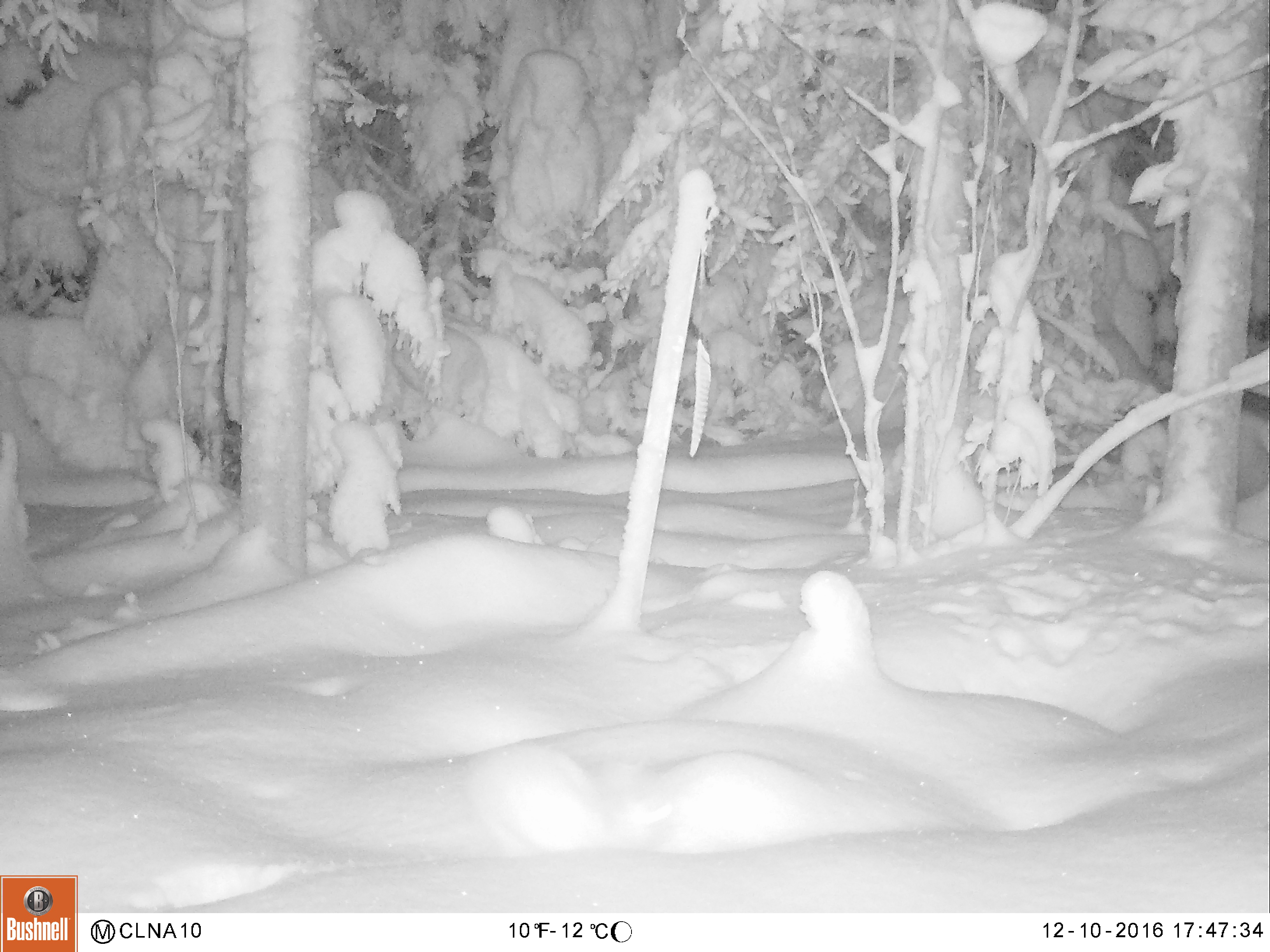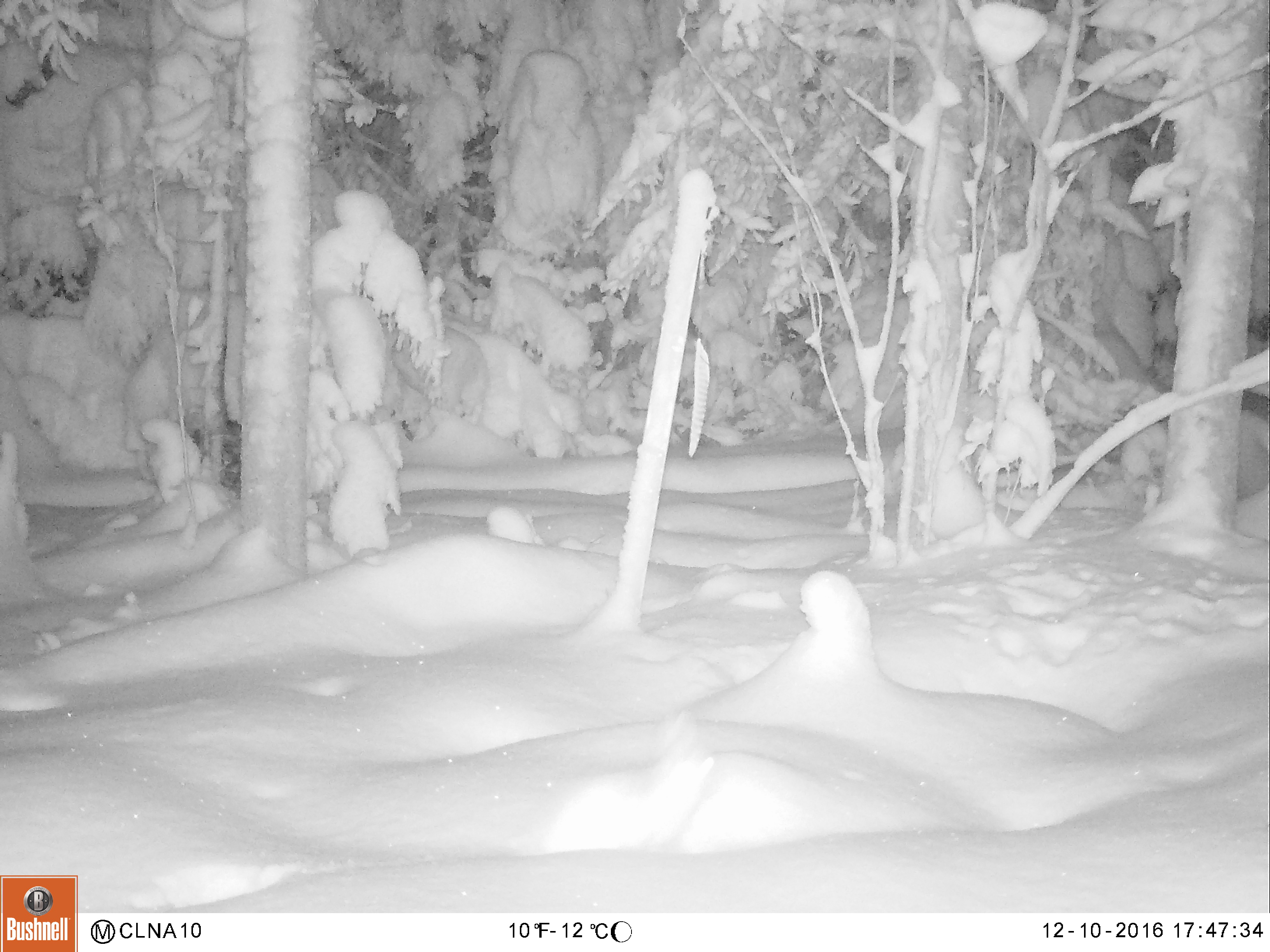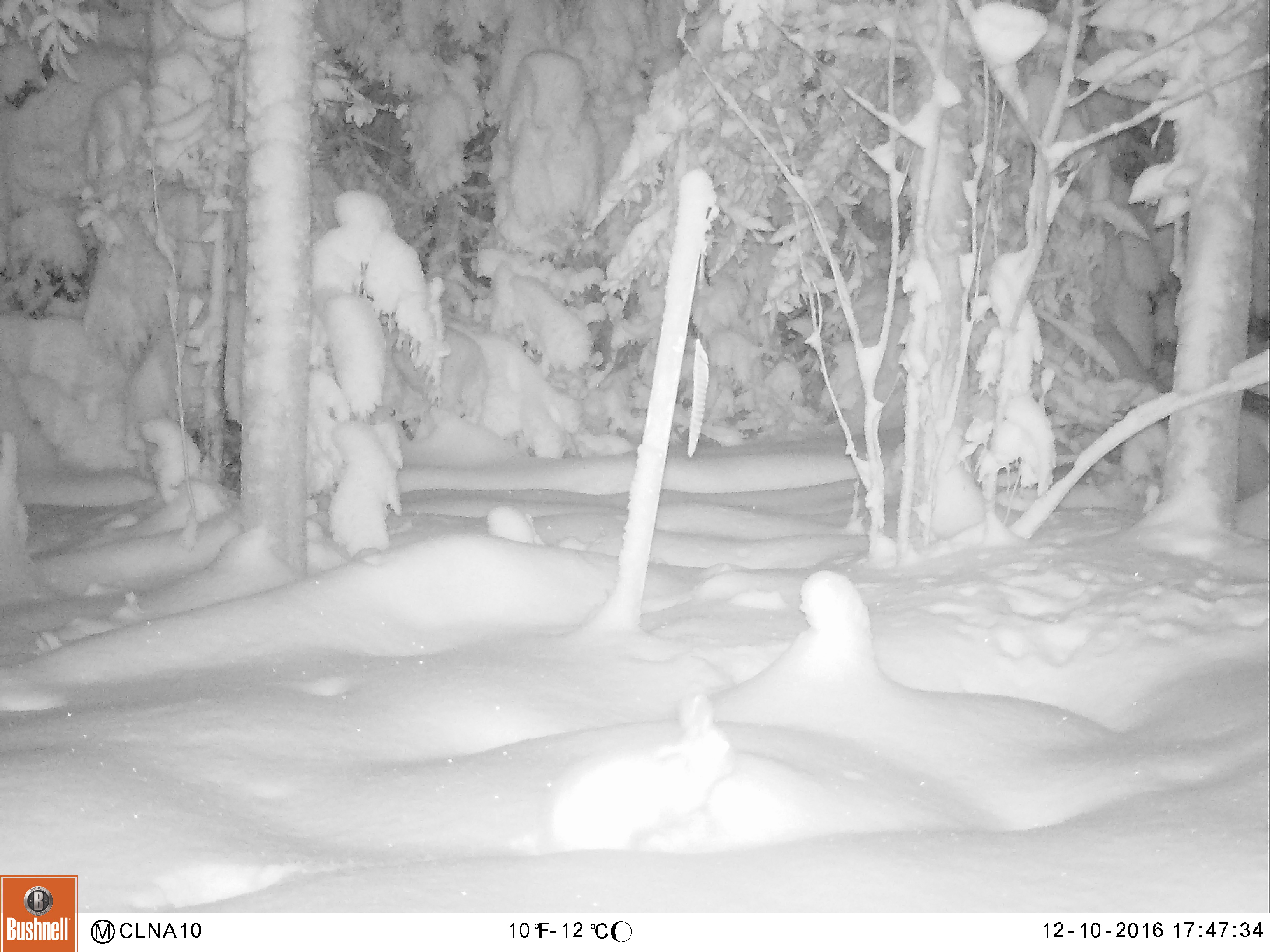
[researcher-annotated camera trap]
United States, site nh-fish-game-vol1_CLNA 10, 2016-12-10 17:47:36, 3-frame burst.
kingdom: Animalia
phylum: Chordata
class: Mammalia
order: Lagomorpha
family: Leporidae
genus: Lepus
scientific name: Lepus americanus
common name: snowshoe hare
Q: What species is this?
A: Snowshoe hare (Lepus americanus).